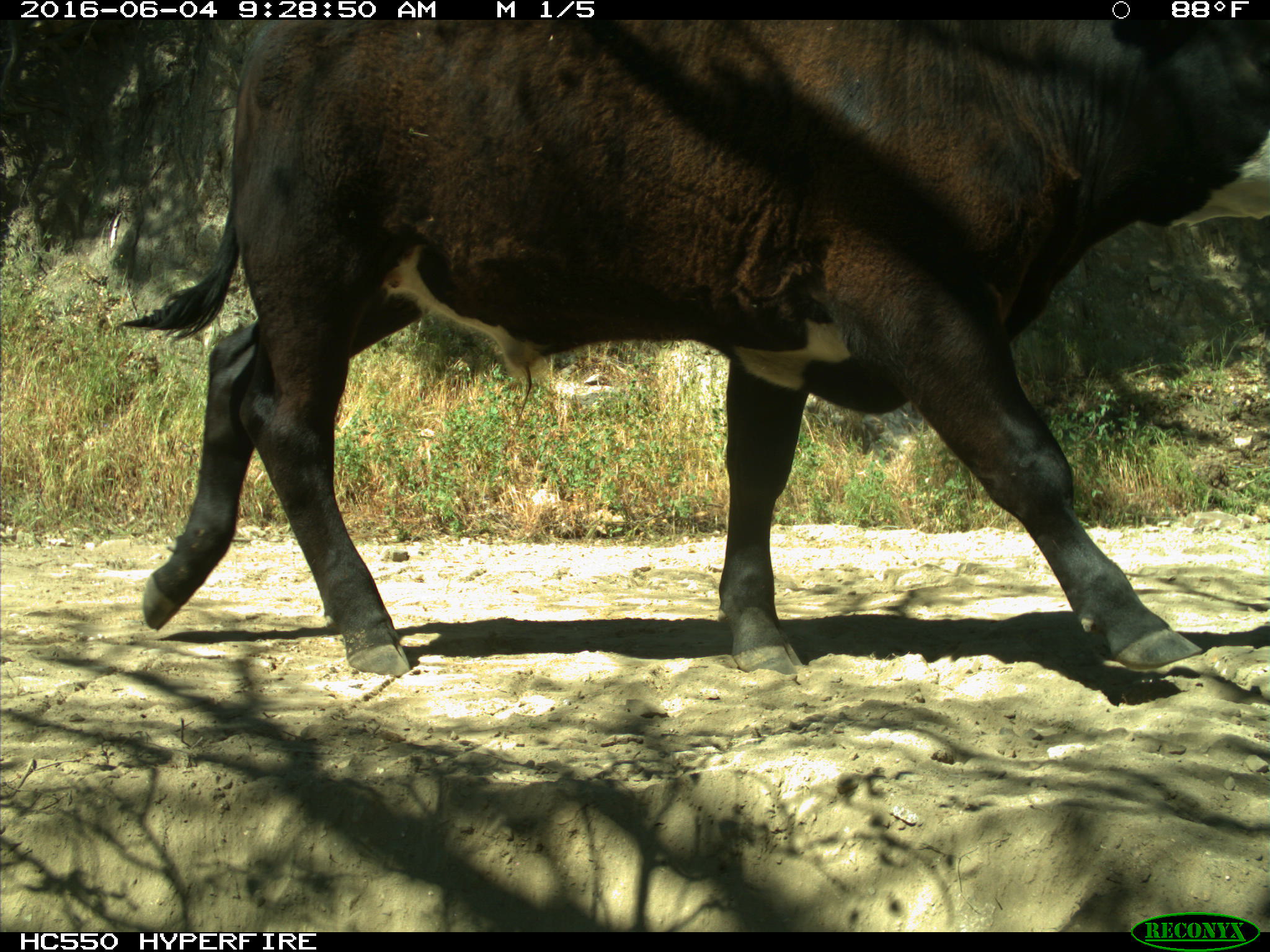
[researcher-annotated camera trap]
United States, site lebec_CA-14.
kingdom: Animalia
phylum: Chordata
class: Mammalia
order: Artiodactyla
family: Bovidae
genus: Bos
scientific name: Bos taurus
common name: domestic cow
Bos taurus (domestic cow).